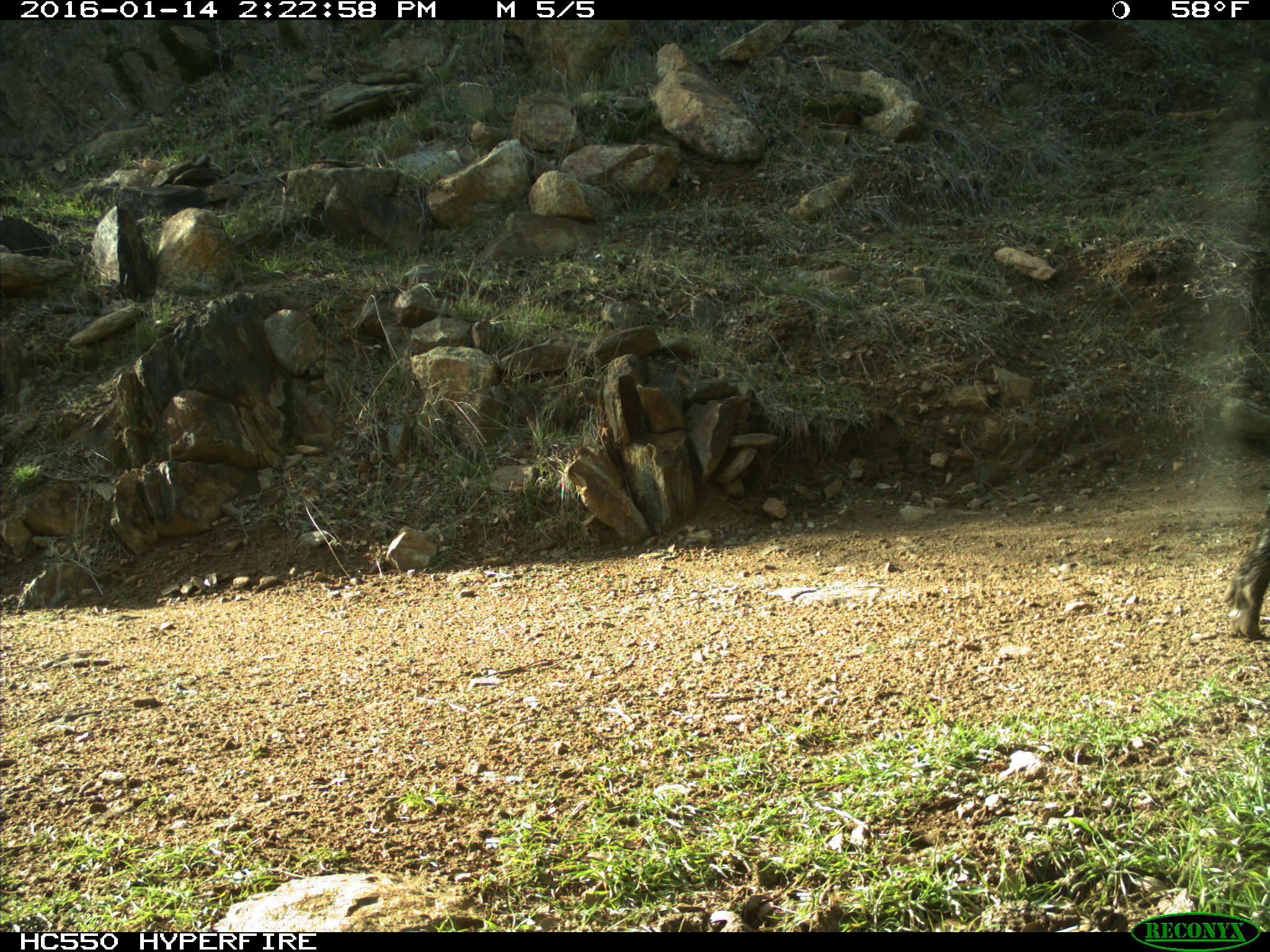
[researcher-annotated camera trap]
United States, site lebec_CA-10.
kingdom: Animalia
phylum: Chordata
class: Mammalia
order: Artiodactyla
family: Suidae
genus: Sus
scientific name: Sus scrofa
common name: wild boar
Sus scrofa (wild boar).